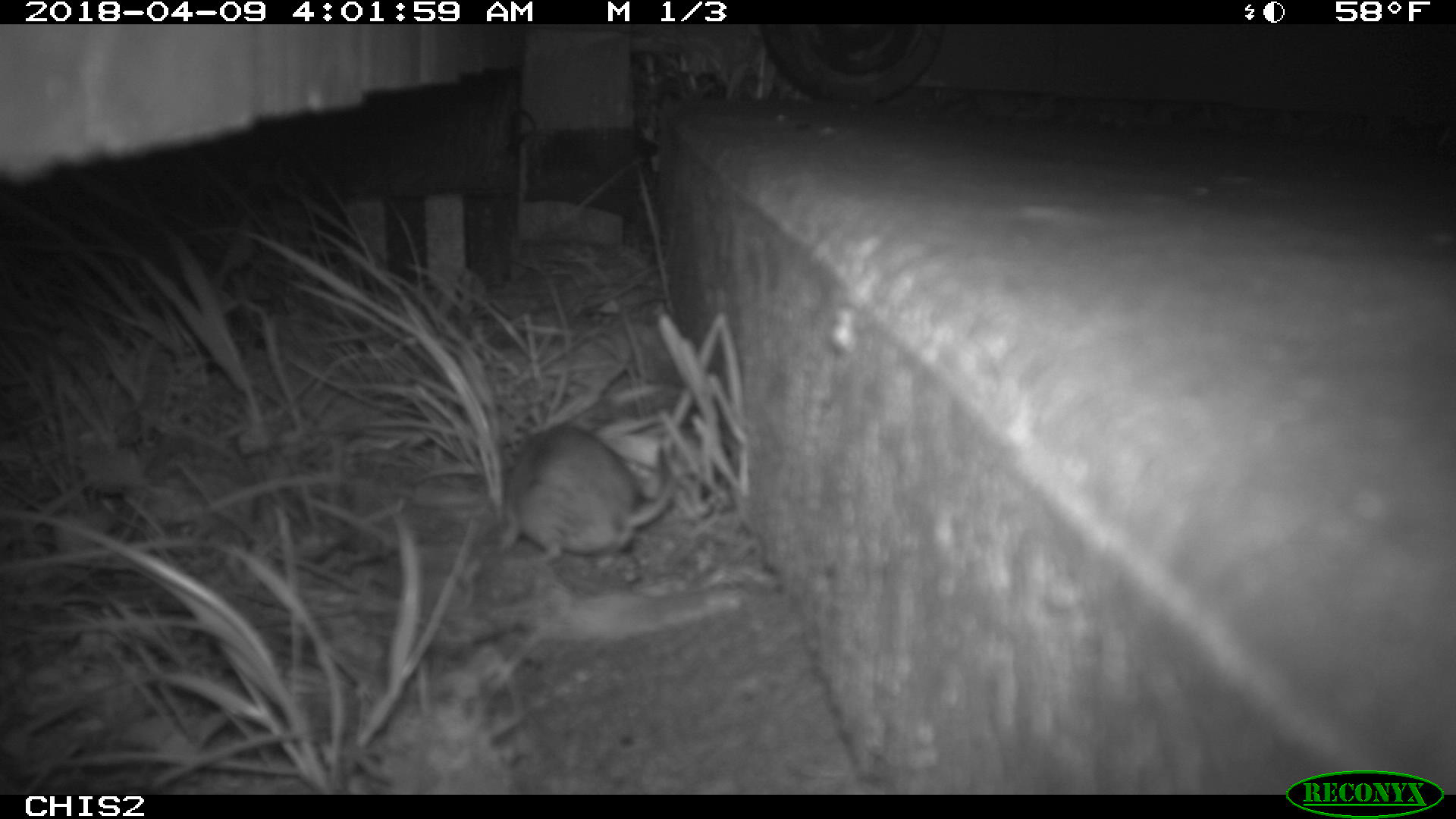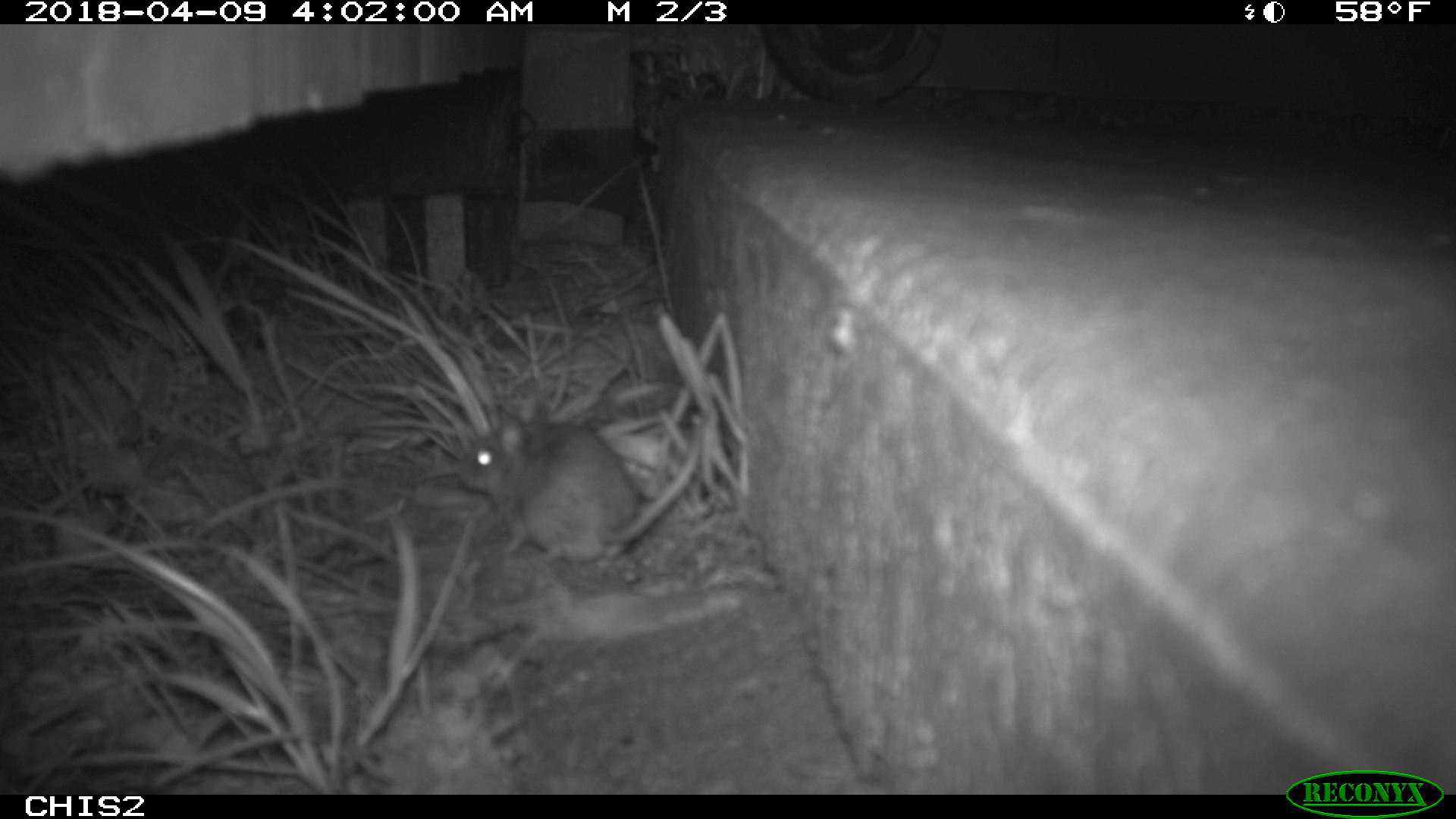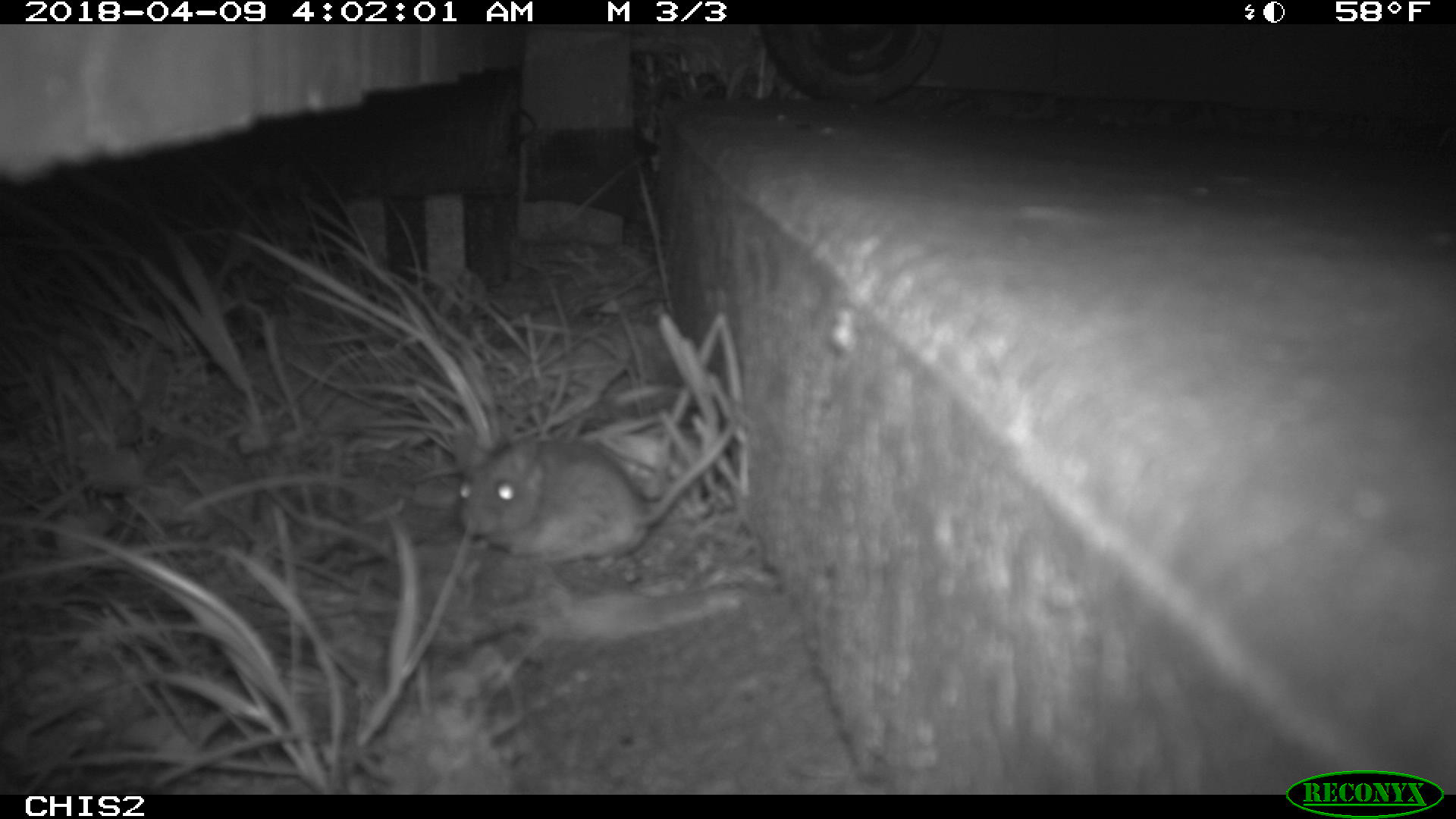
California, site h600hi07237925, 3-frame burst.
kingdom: Animalia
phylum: Chordata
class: Mammalia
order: Rodentia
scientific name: Rodentia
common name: rodent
Rodent (Rodentia).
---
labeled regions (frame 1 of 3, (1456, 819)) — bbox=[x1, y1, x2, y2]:
rodent: bbox=[493, 422, 679, 569]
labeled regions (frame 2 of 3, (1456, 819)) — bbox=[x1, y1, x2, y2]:
rodent: bbox=[460, 400, 701, 563]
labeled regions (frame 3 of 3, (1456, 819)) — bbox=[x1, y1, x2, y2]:
rodent: bbox=[458, 412, 736, 568]